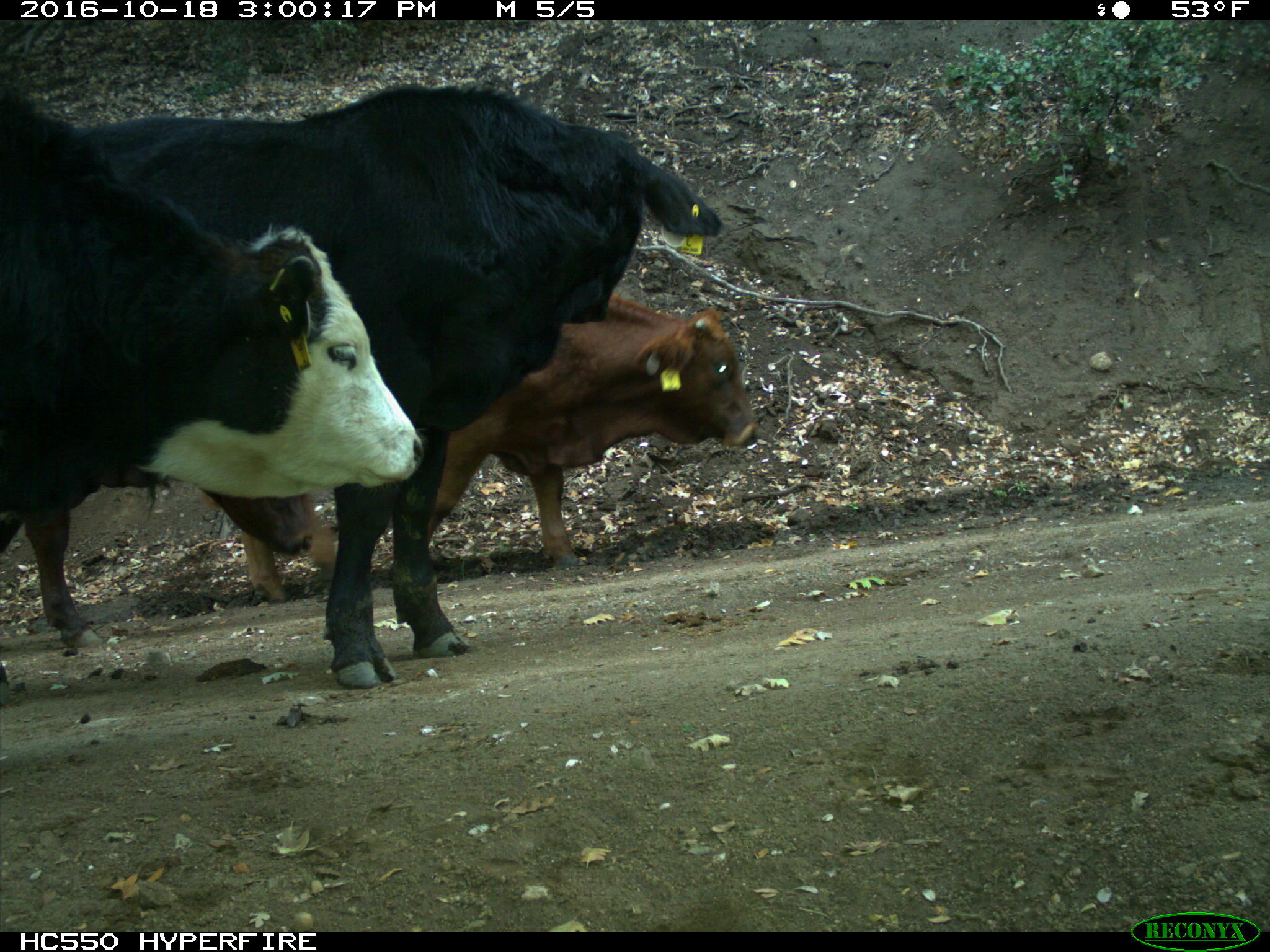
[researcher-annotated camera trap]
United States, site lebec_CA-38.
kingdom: Animalia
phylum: Chordata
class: Mammalia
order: Artiodactyla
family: Bovidae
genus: Bos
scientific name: Bos taurus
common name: domestic cow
Bos taurus (domestic cow).